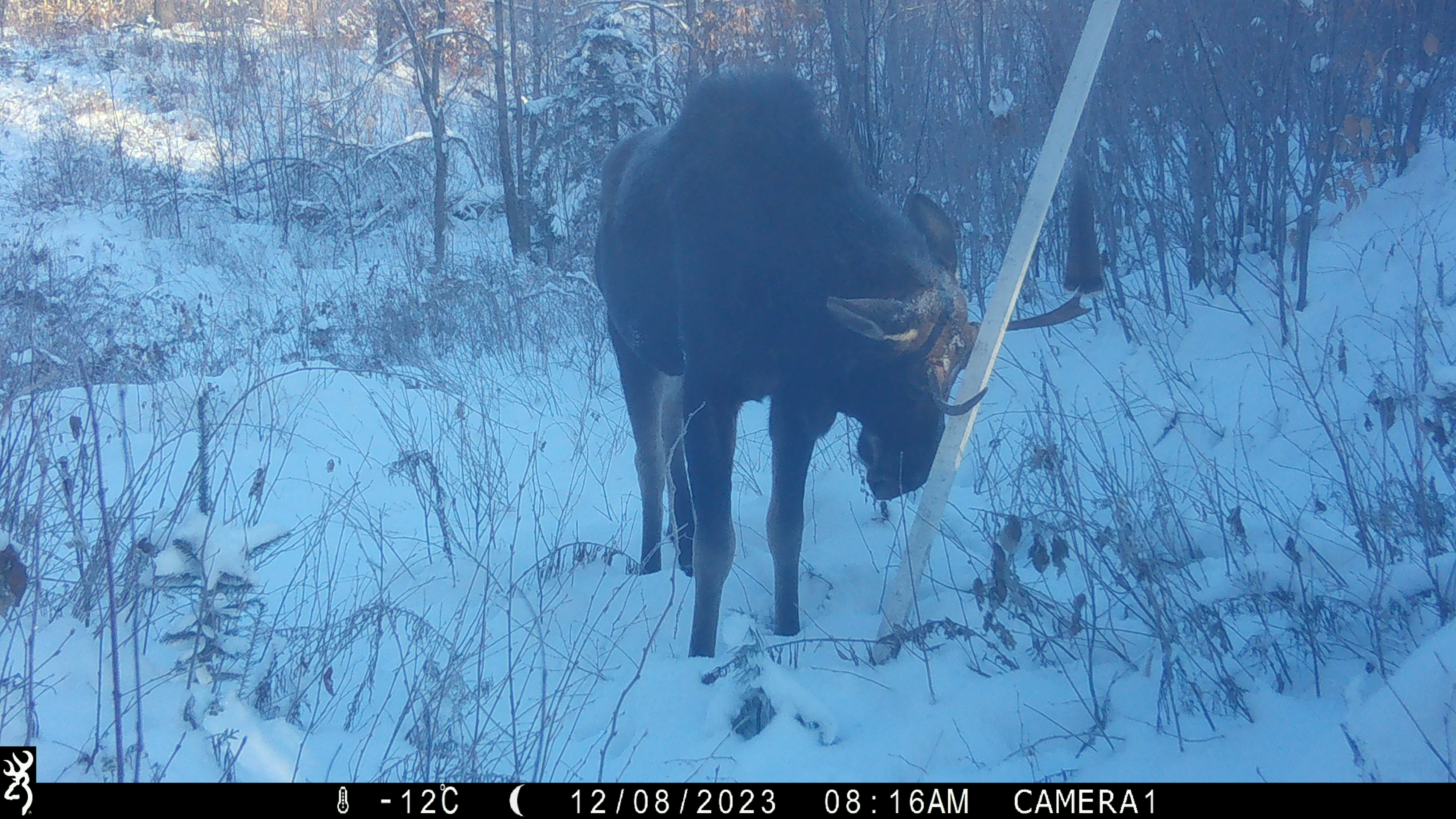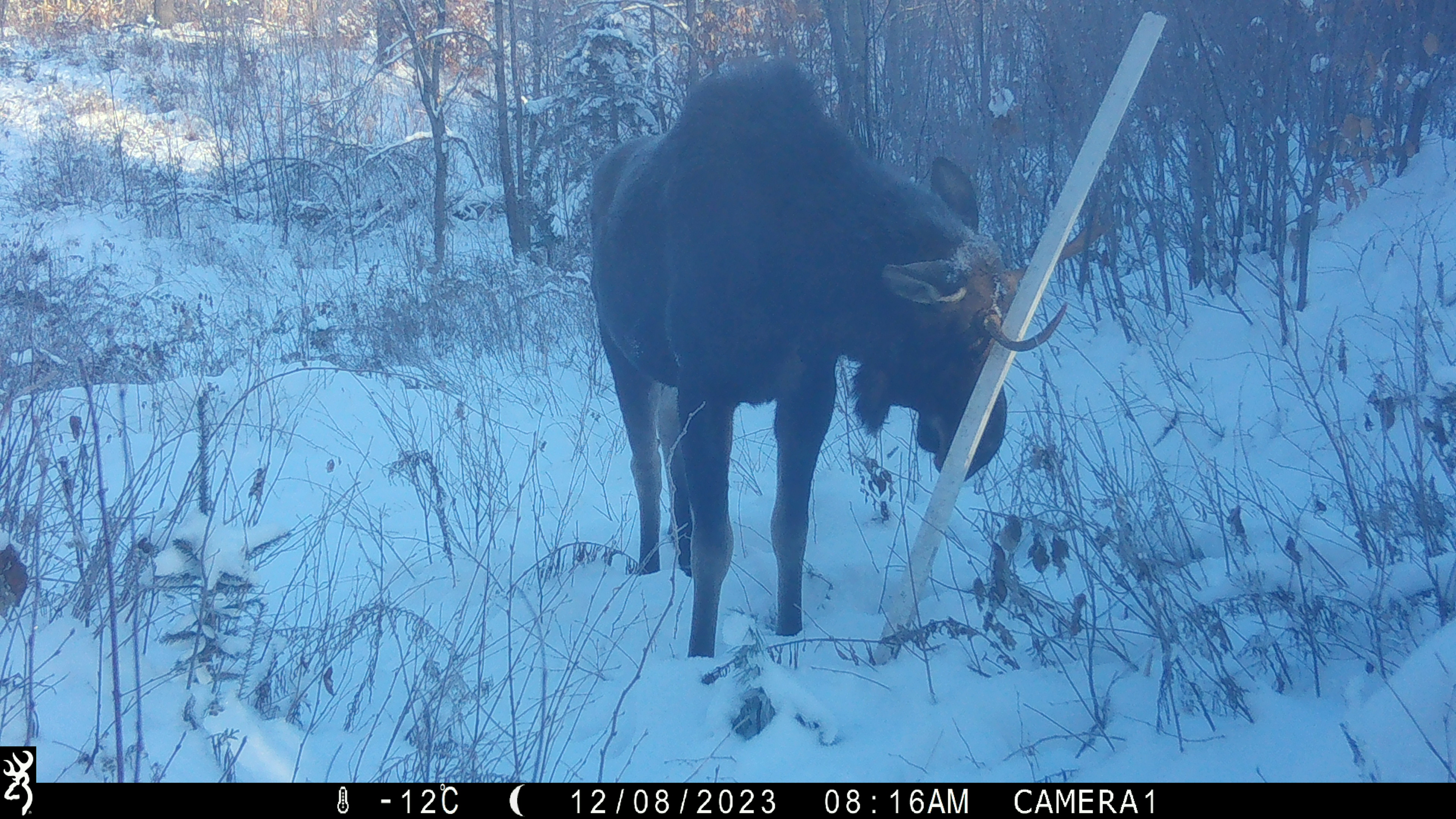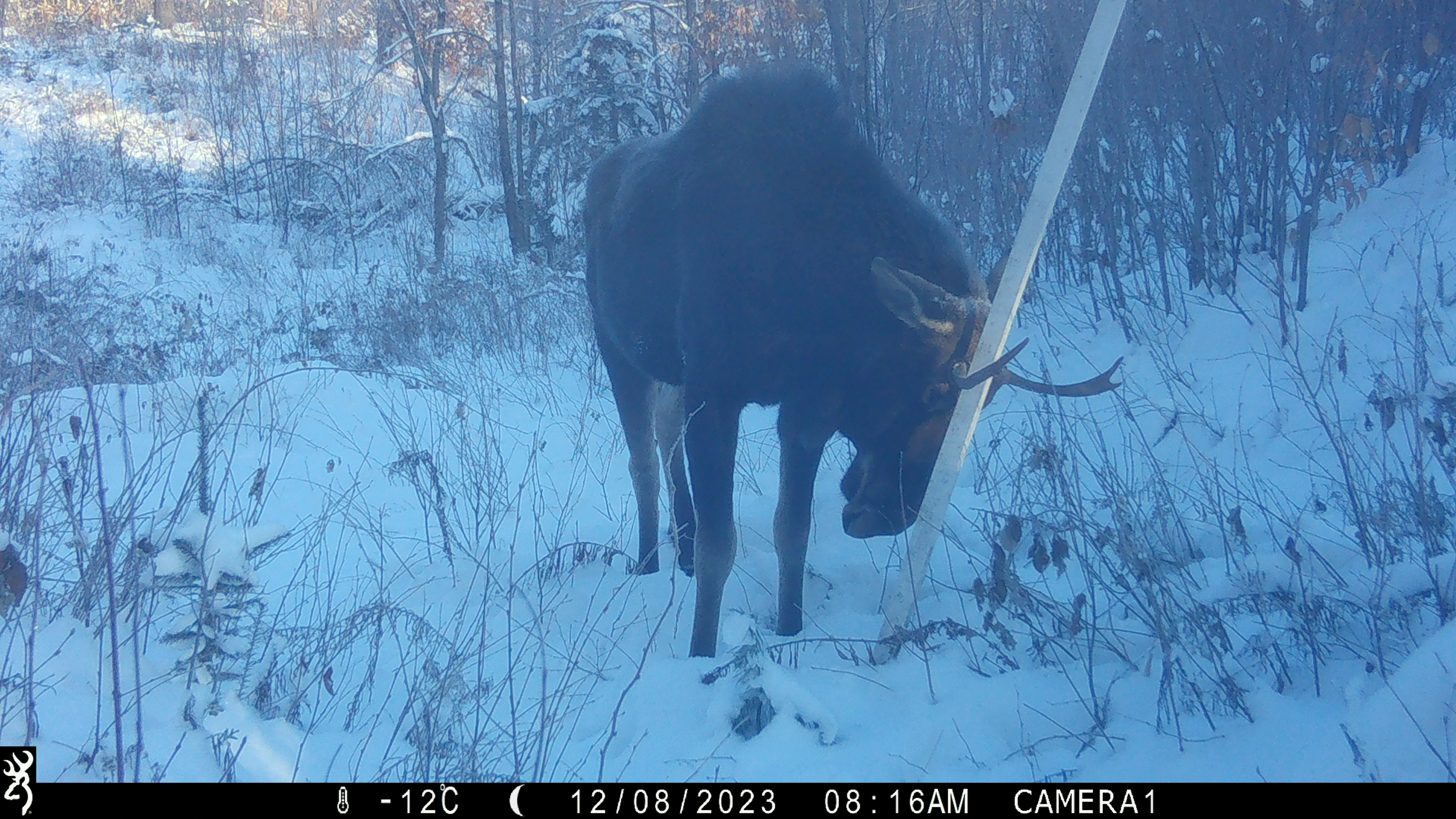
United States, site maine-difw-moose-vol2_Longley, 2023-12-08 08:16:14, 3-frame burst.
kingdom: Animalia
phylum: Chordata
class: Mammalia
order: Artiodactyla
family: Cervidae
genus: Alces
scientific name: Alces alces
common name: moose